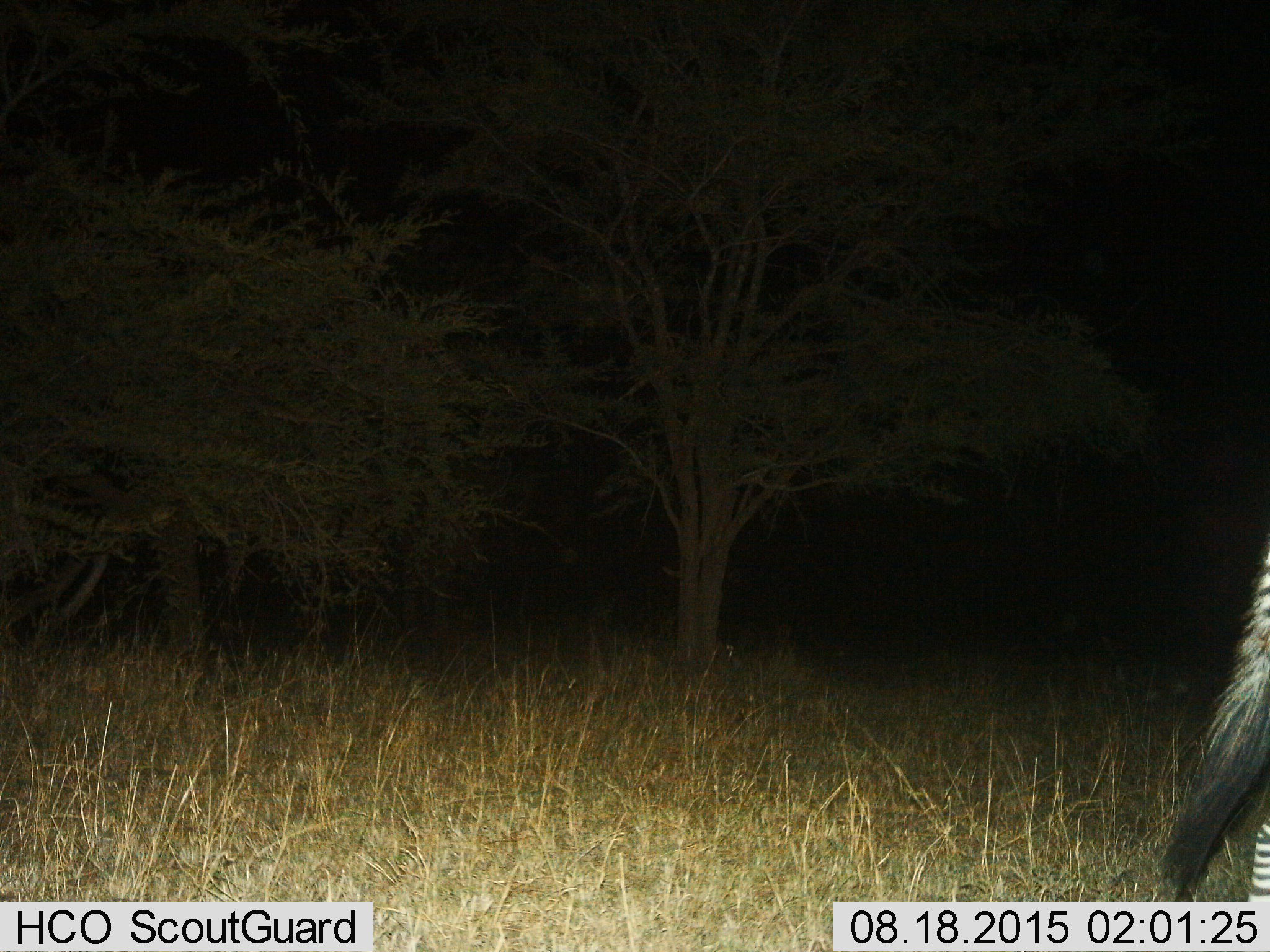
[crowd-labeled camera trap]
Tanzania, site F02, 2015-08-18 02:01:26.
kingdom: Animalia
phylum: Chordata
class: Mammalia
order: Perissodactyla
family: Equidae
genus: Equus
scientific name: Equus quagga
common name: plains zebra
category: zebra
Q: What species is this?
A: Zebra (plains zebra) (Equus quagga).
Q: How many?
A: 1.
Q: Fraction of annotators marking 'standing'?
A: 53%.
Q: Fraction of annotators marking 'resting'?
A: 0%.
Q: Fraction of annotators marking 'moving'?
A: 47%.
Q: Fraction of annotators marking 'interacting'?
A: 0%.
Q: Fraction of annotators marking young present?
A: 0%.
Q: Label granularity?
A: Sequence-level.